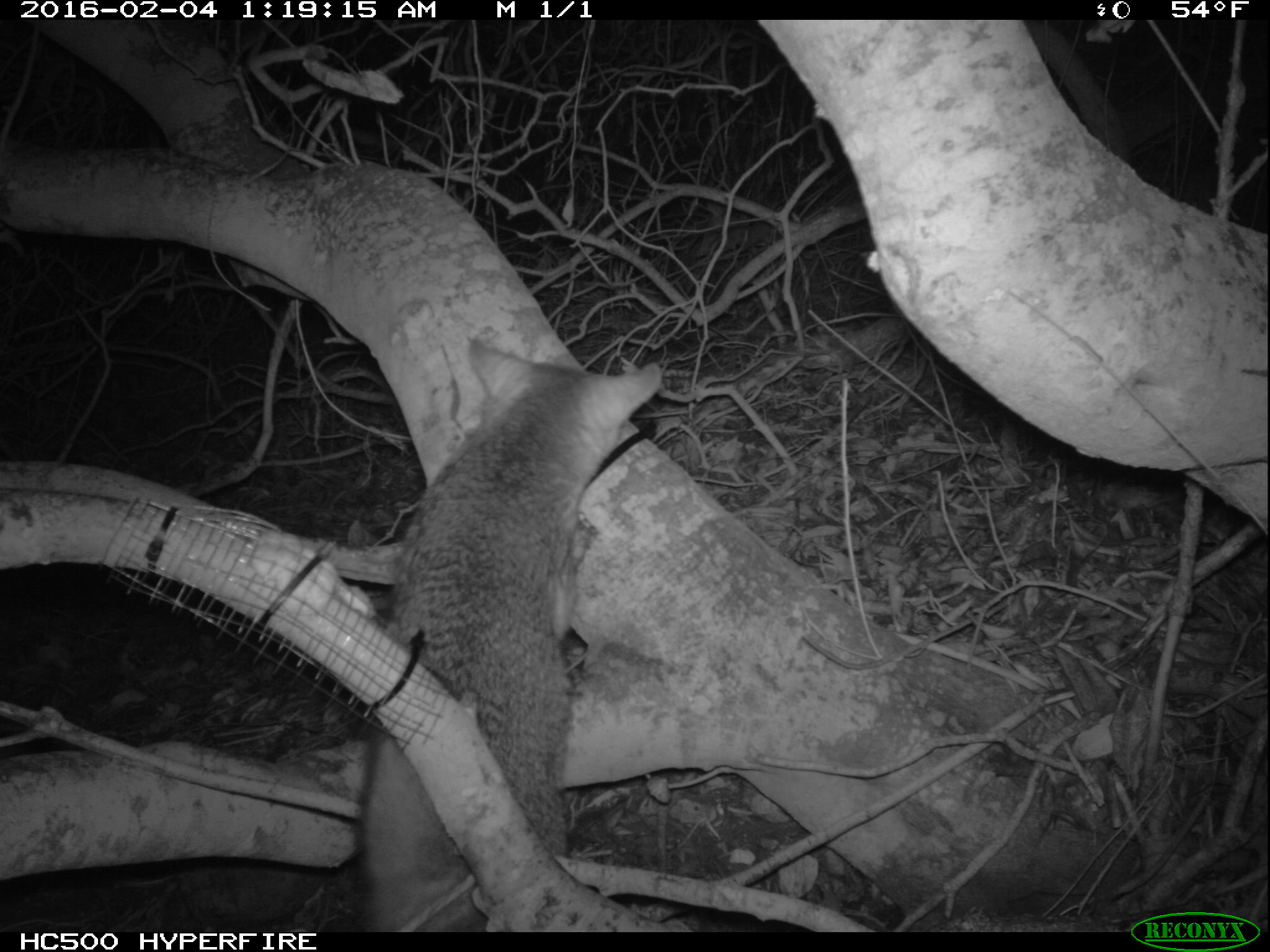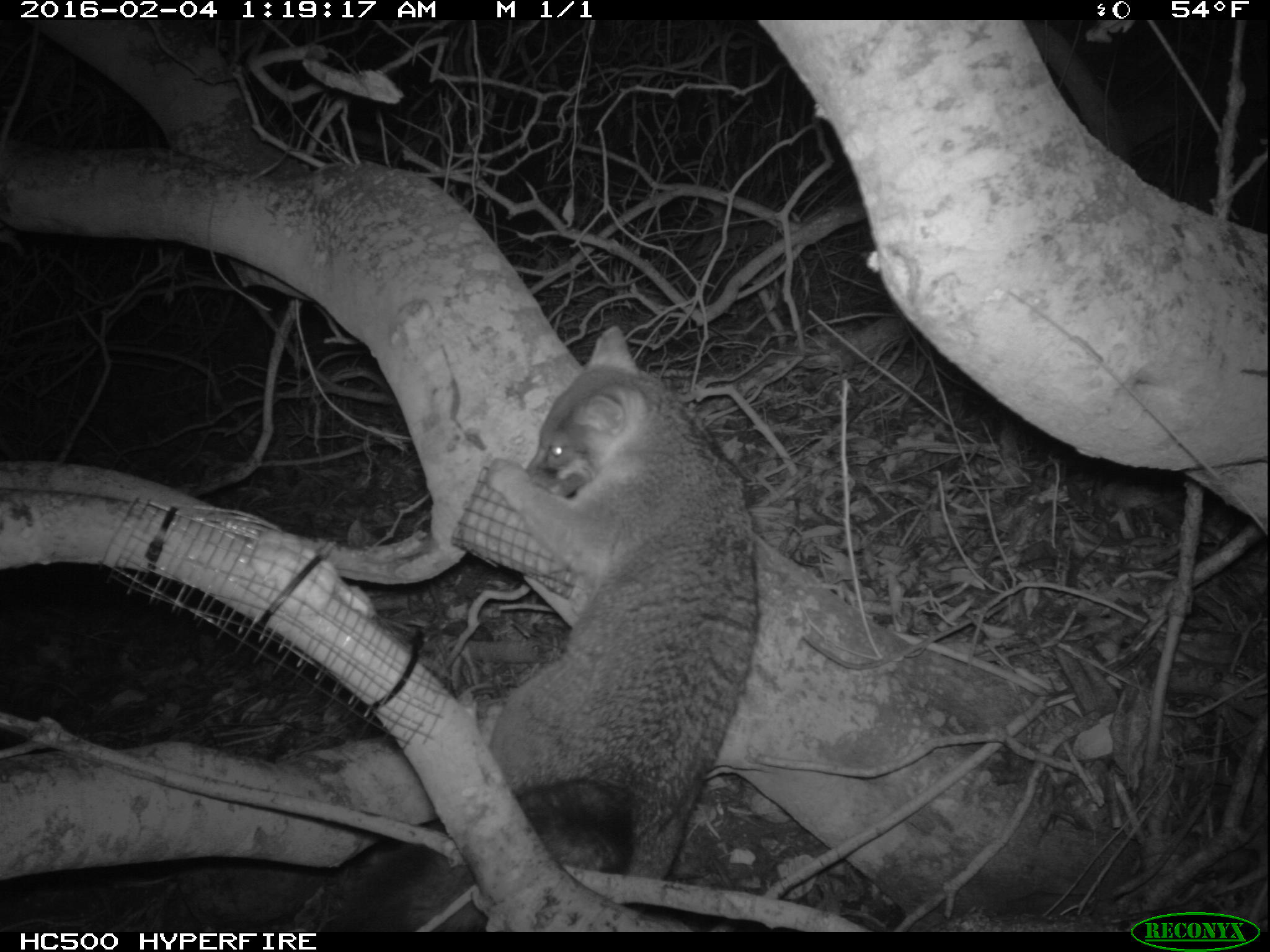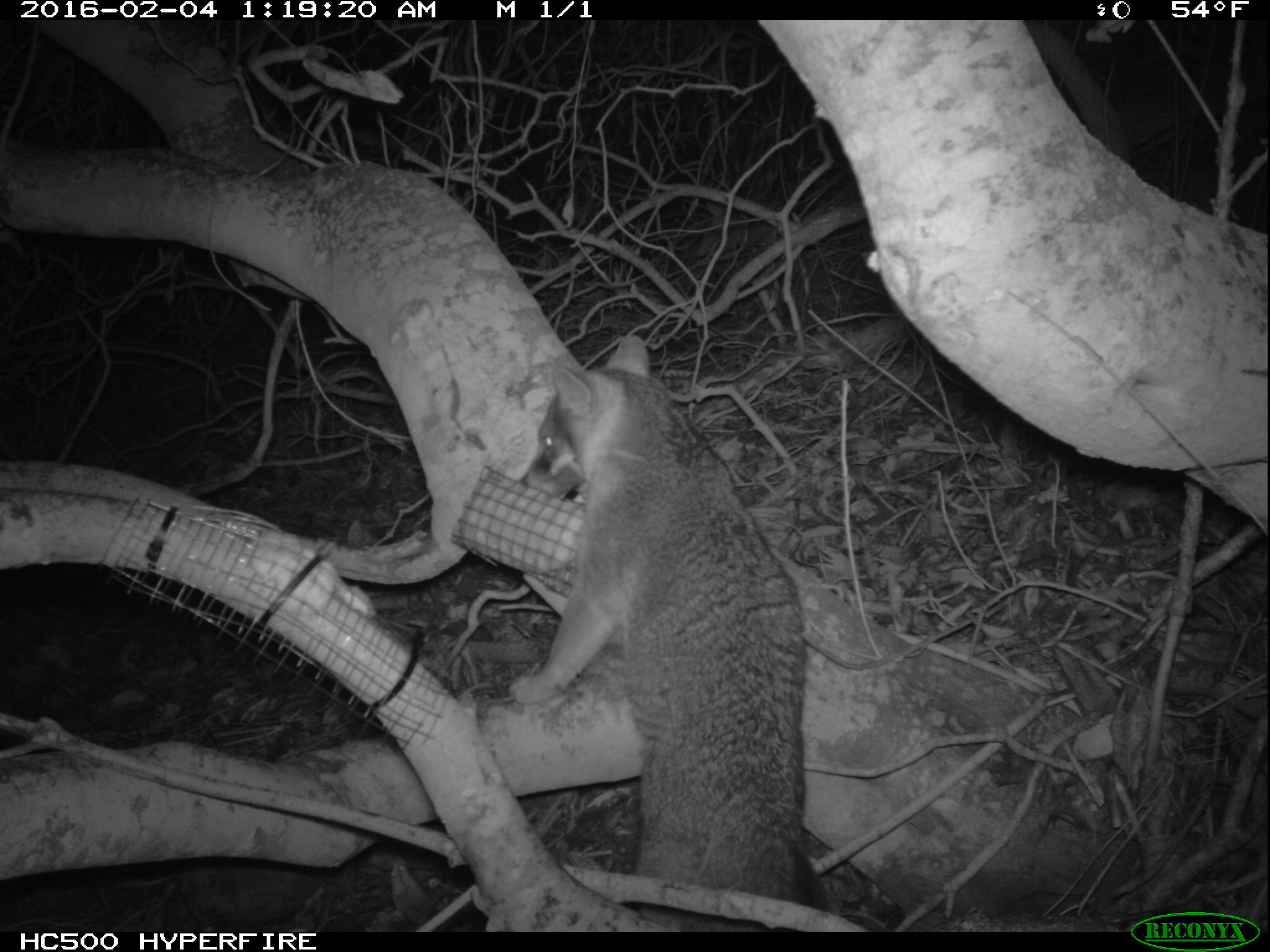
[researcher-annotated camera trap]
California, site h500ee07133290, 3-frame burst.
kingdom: Animalia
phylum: Chordata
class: Mammalia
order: Carnivora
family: Canidae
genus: Urocyon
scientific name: Urocyon littoralis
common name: island fox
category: fox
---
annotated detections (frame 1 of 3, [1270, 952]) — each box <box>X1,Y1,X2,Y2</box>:
fox: <box>357,341,662,932</box>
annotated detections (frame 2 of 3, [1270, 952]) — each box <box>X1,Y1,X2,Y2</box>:
fox: <box>324,326,759,932</box>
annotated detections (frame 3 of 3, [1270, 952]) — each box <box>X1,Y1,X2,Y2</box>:
fox: <box>504,334,829,931</box>